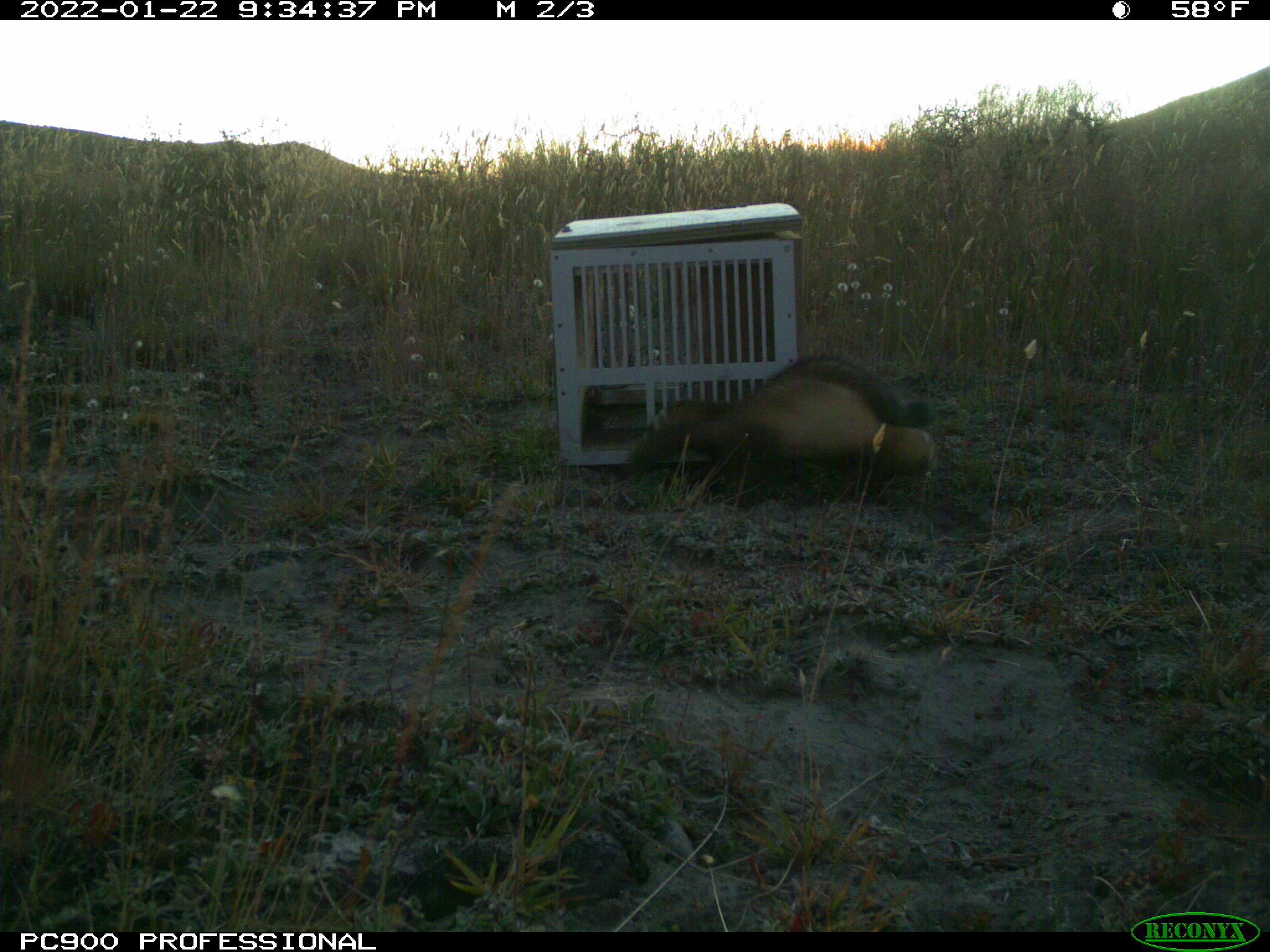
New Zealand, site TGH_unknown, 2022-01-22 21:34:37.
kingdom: Animalia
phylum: Chordata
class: Mammalia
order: Carnivora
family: Mustelidae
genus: Mustela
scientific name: Mustela furo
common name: ferret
Ferret (Mustela furo).